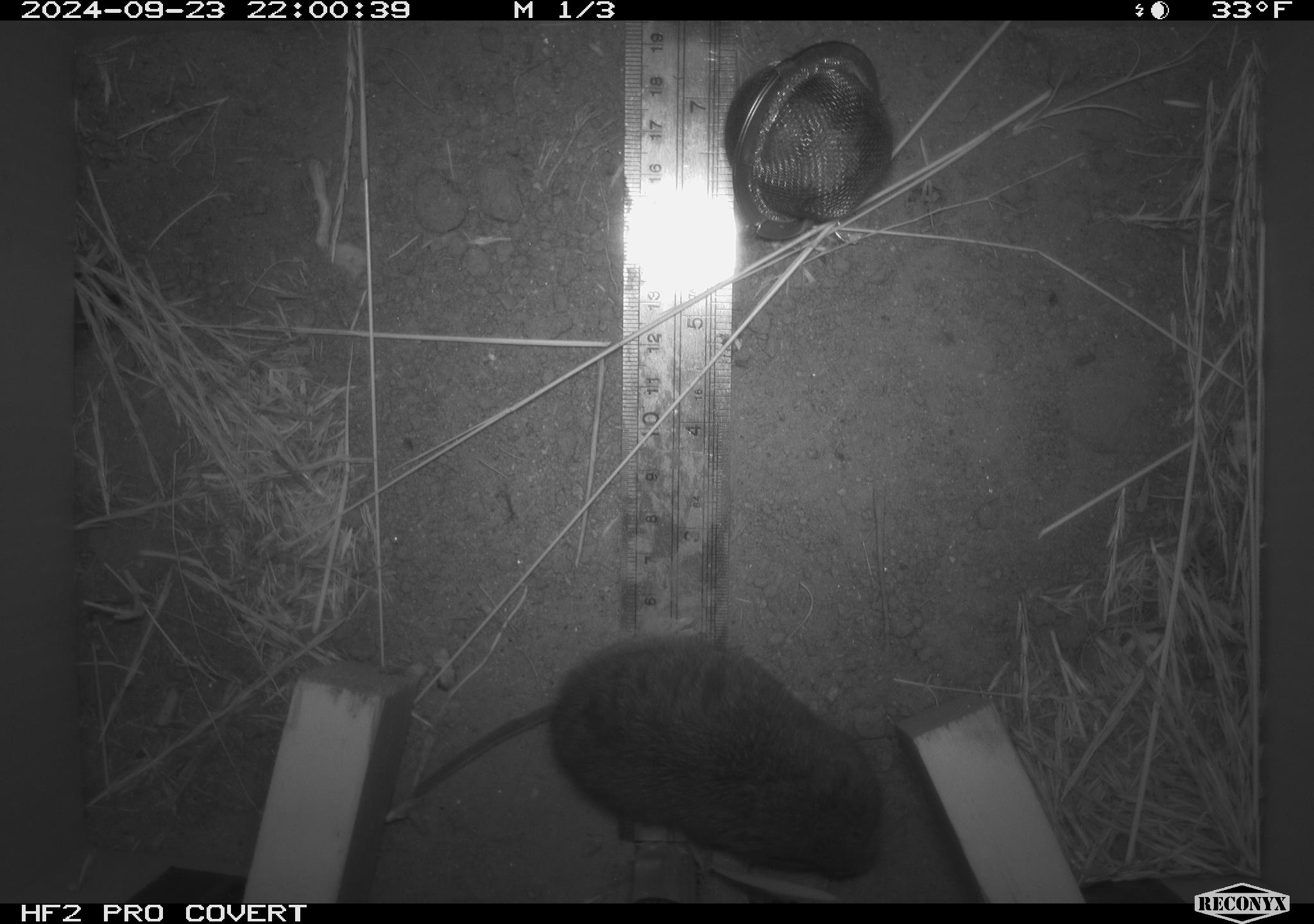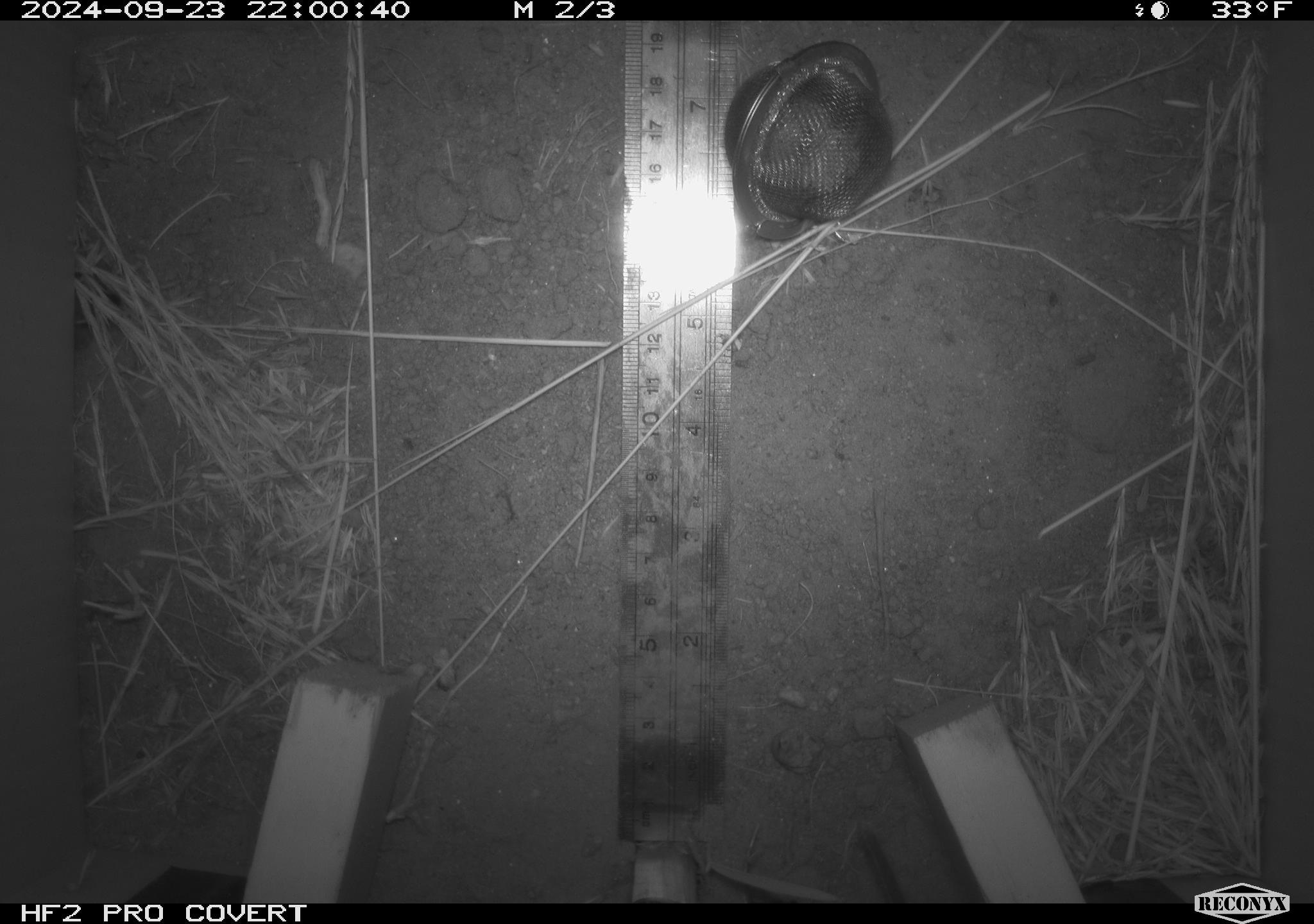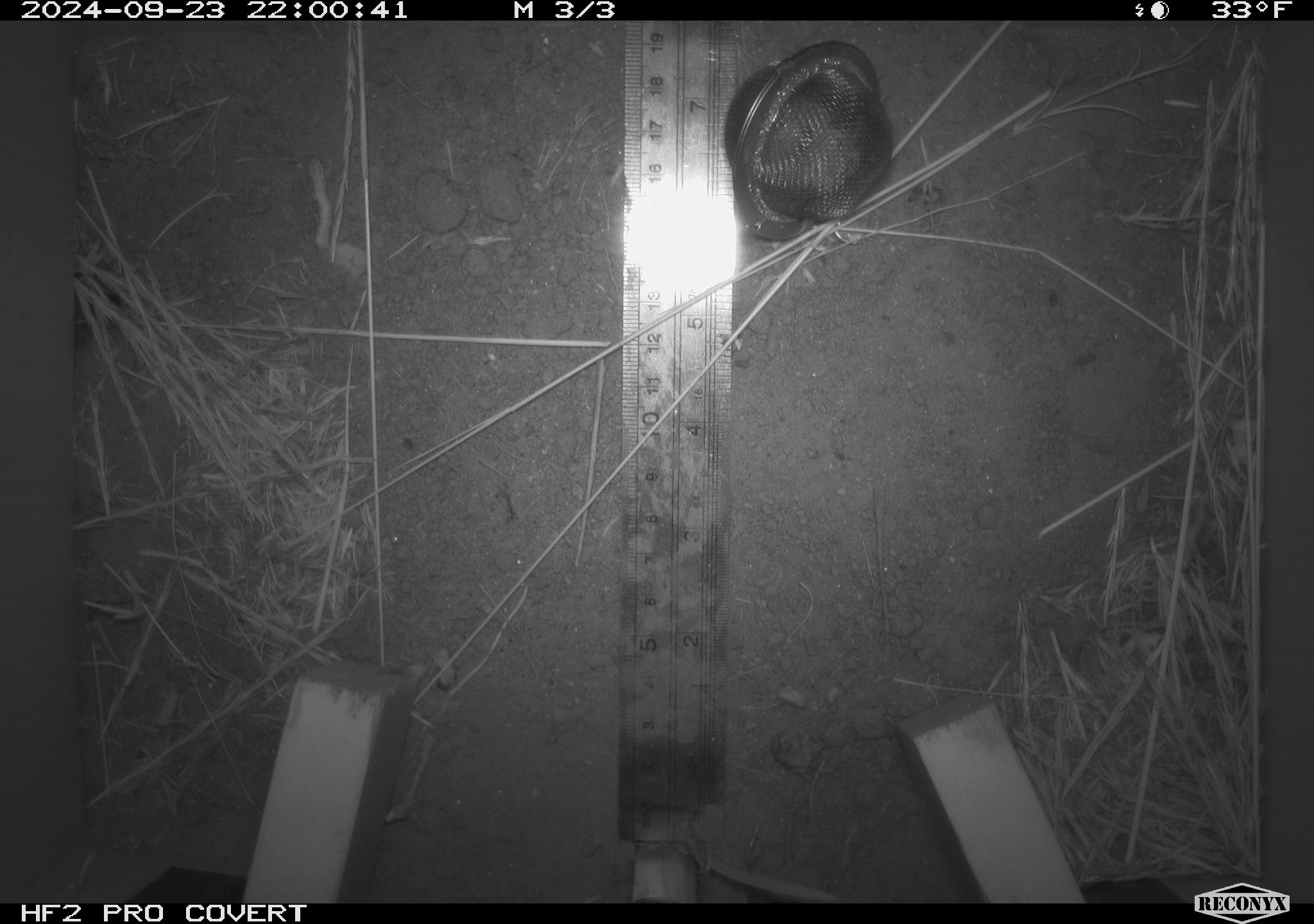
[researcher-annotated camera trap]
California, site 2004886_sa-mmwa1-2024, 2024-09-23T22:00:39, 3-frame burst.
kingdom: Animalia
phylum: Chordata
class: Mammalia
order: Rodentia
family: Cricetidae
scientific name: Arvicolinae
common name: voles, lemmings, and muskrats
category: arvicolinae subfamily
Arvicolinae subfamily (voles, lemmings, and muskrats) (Arvicolinae).